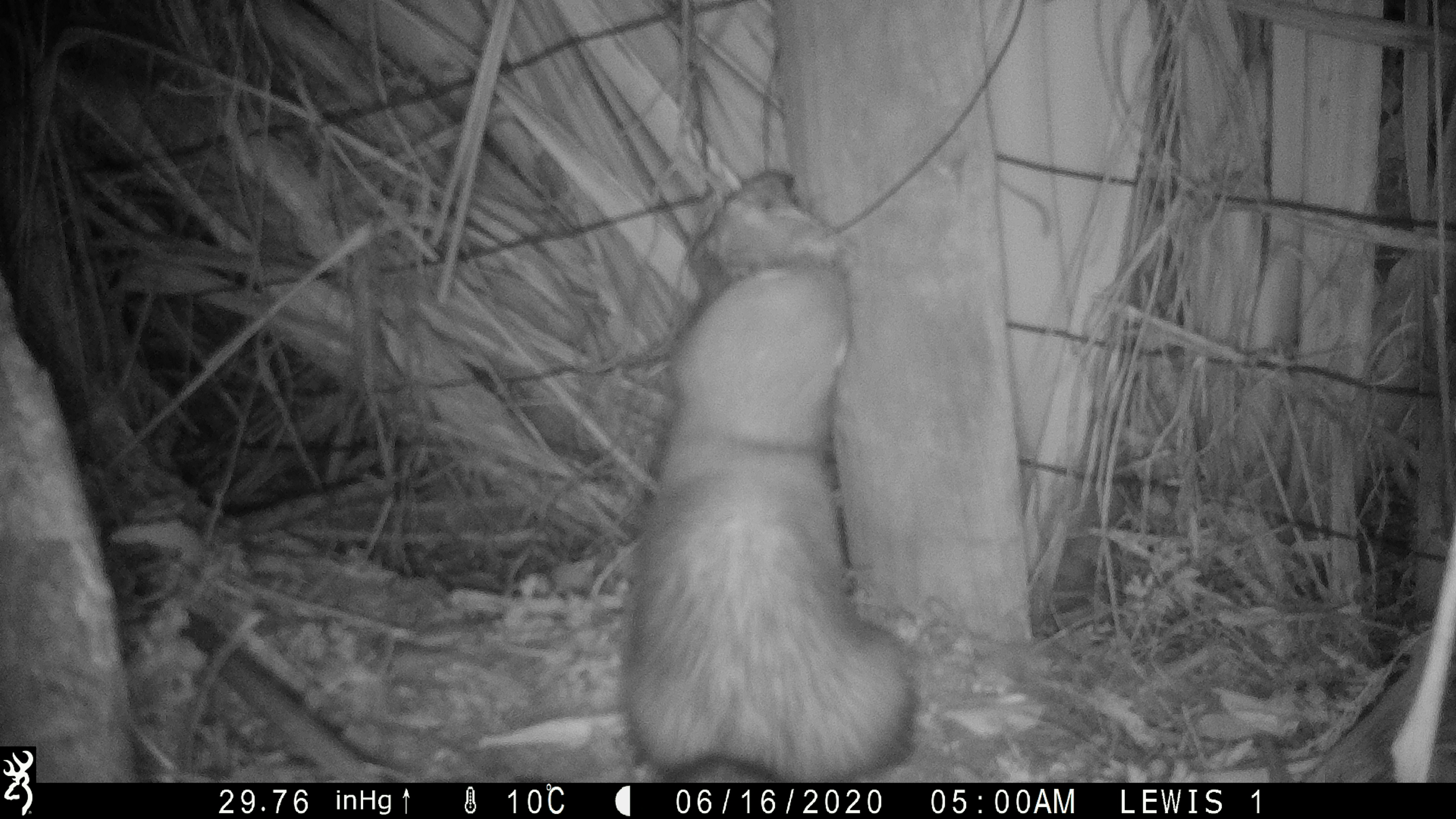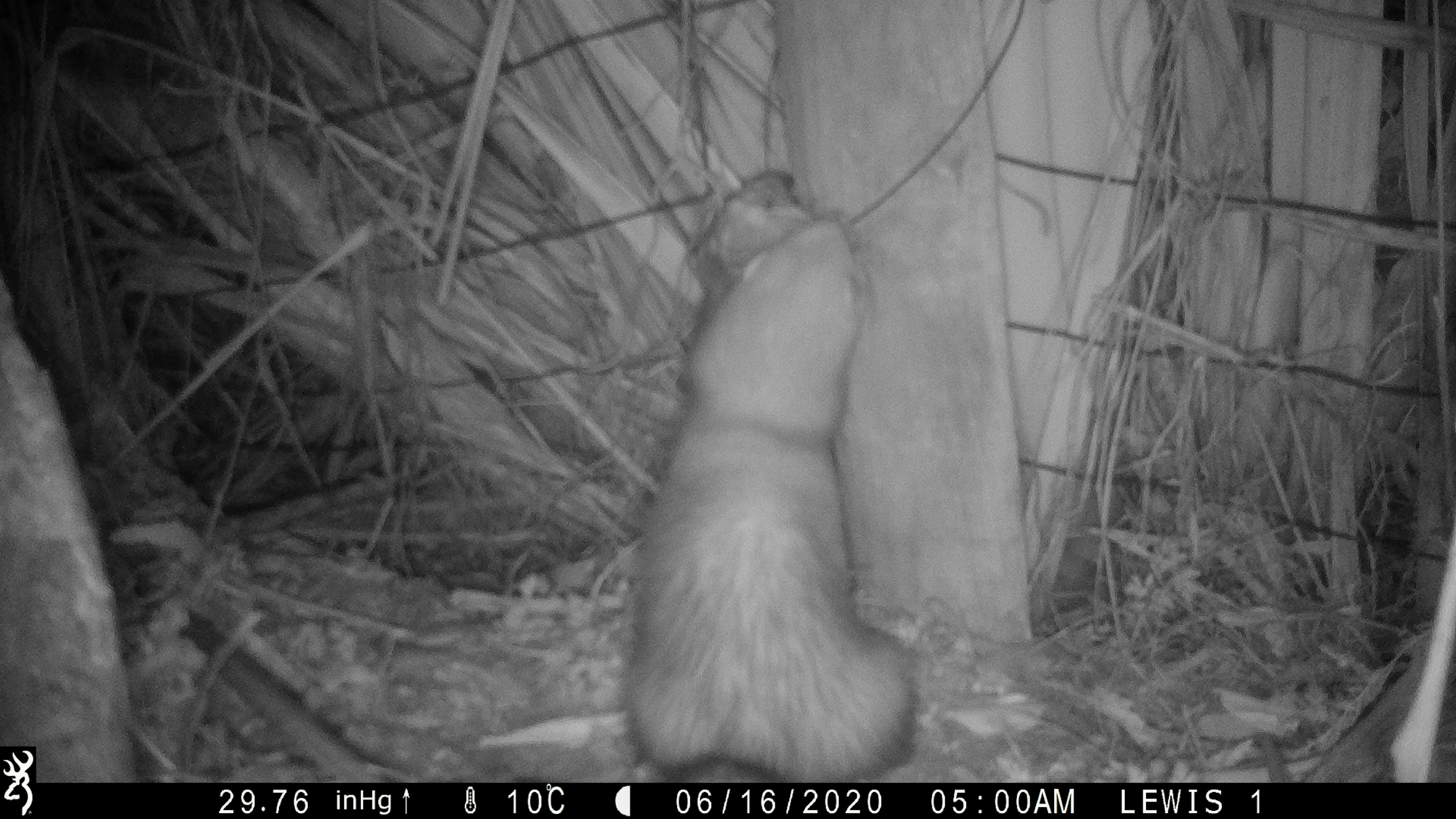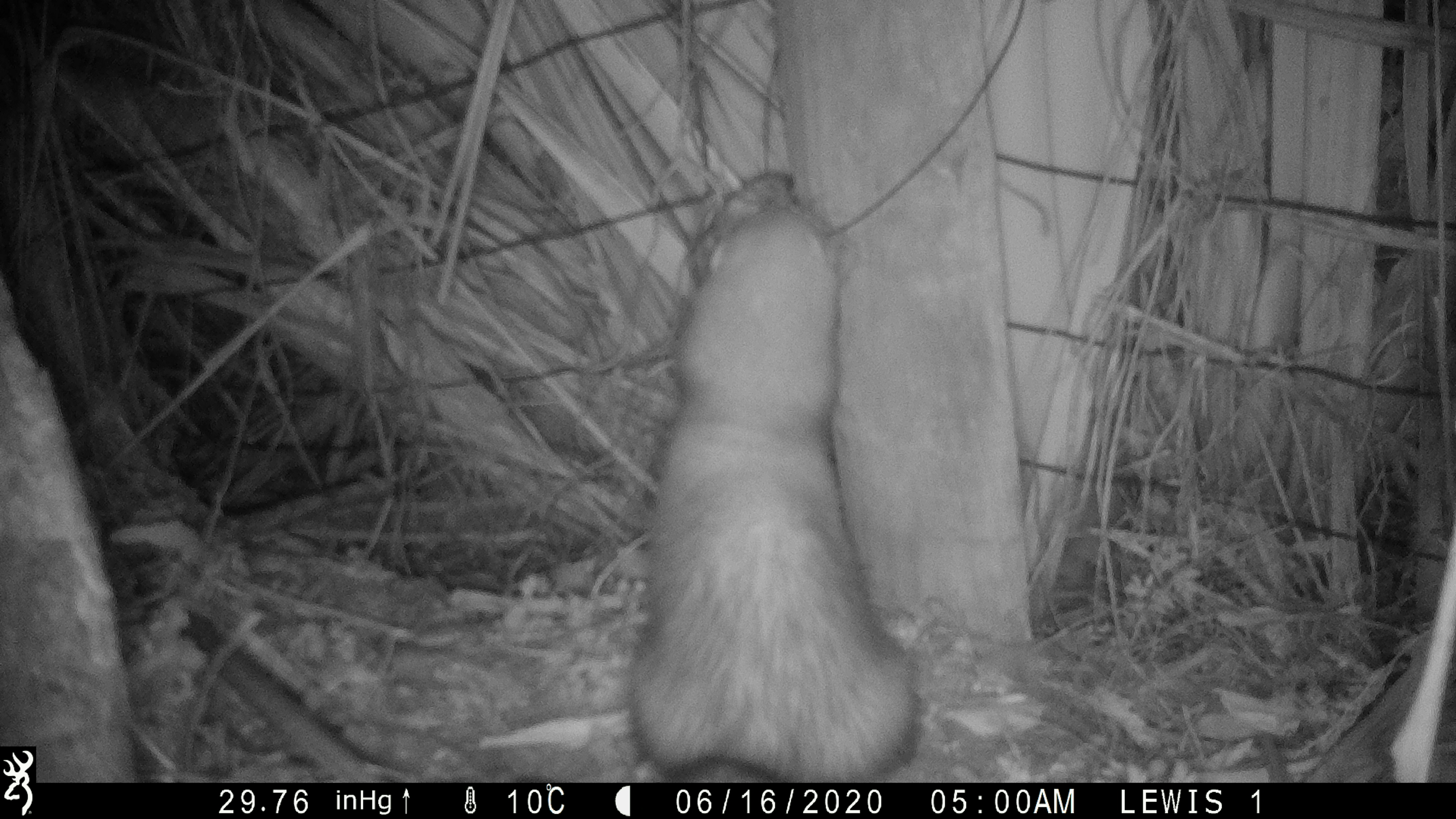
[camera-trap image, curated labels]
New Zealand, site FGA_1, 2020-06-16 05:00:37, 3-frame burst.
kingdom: Animalia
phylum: Chordata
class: Mammalia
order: Carnivora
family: Mustelidae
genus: Mustela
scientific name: Mustela furo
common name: ferret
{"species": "ferret (Mustela furo)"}